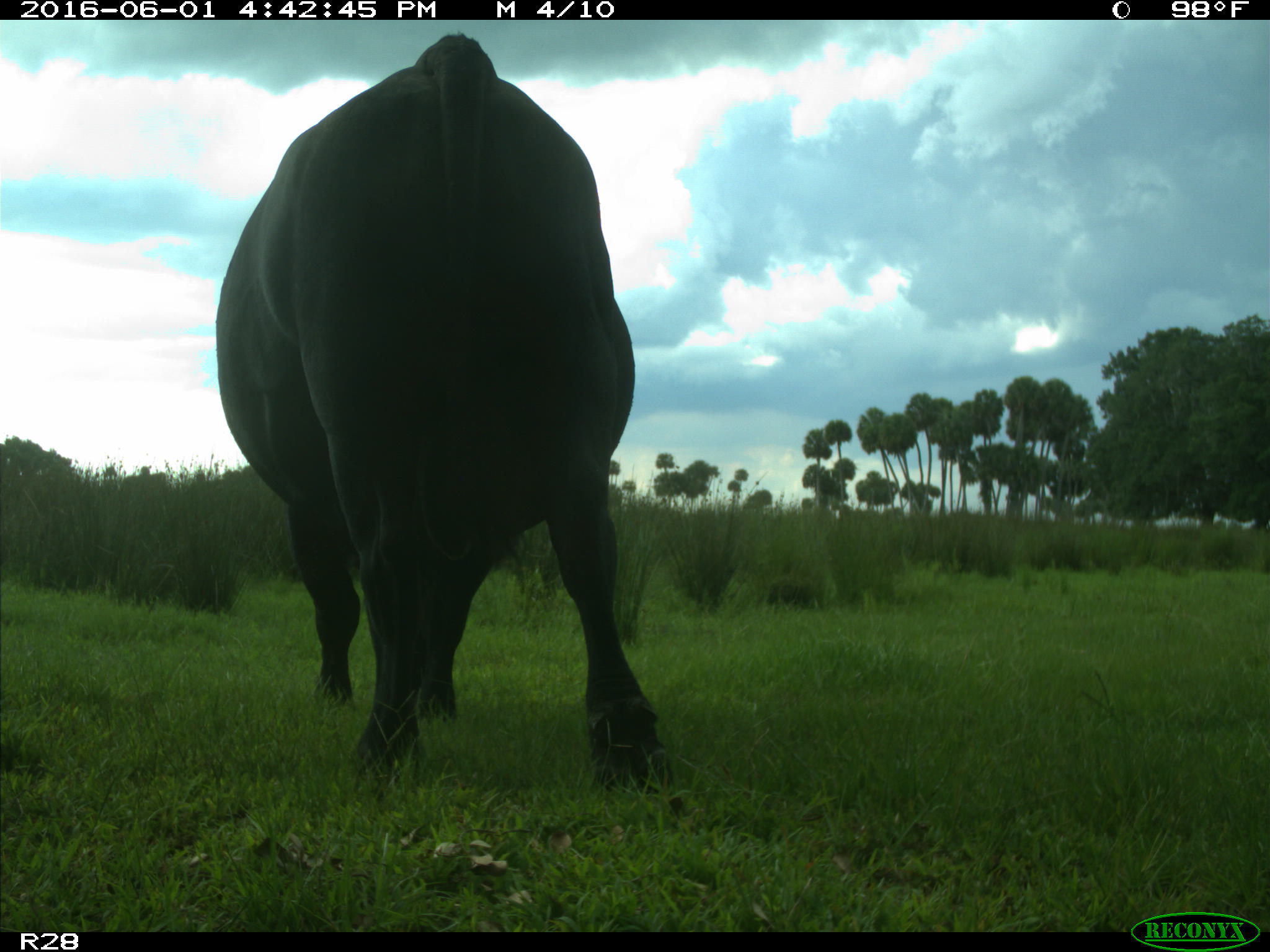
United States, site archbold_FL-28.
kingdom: Animalia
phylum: Chordata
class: Mammalia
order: Artiodactyla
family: Bovidae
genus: Bos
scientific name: Bos taurus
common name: domestic cow